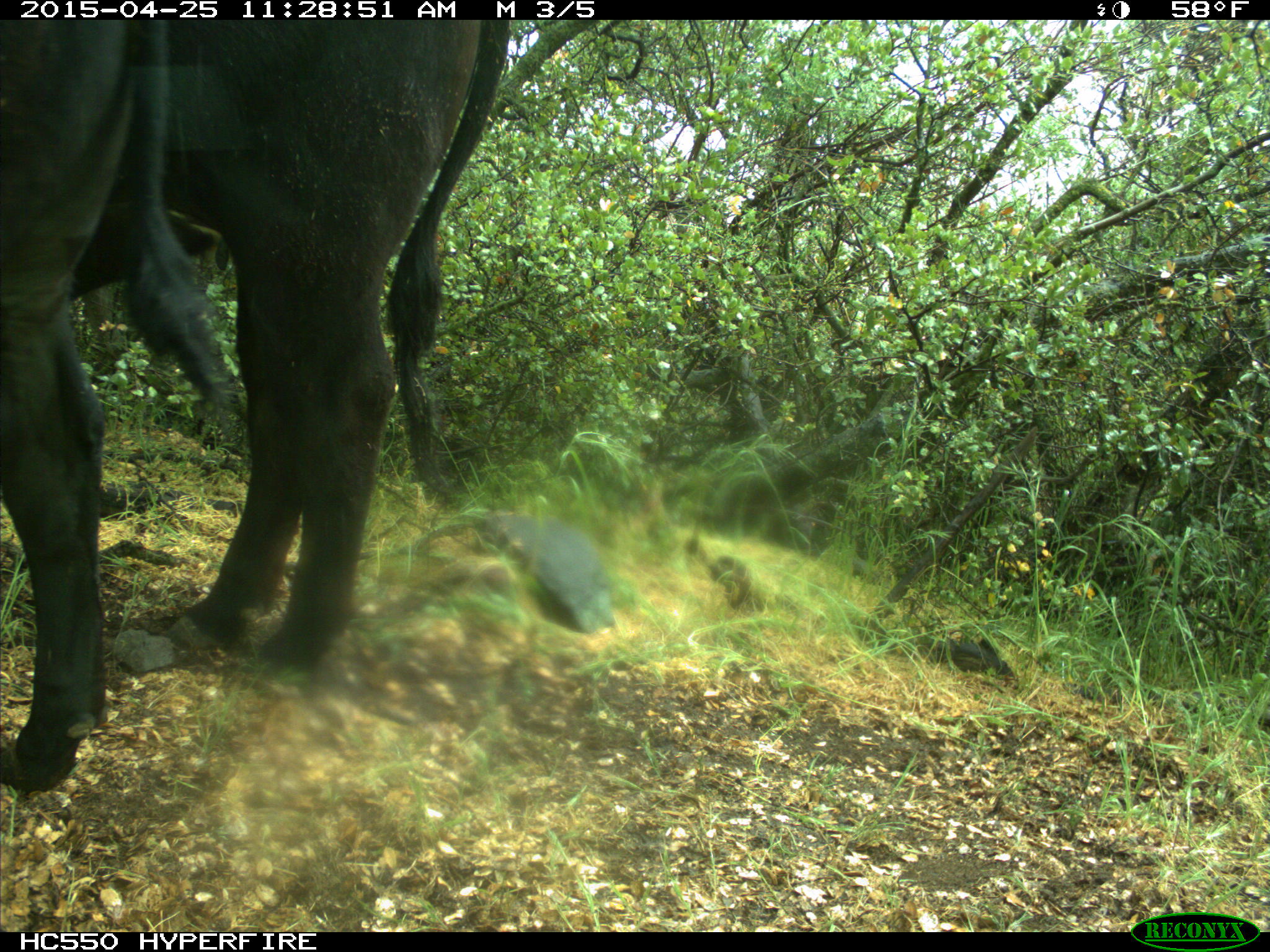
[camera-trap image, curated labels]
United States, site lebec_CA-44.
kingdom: Animalia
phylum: Chordata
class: Mammalia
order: Artiodactyla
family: Suidae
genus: Sus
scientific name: Sus scrofa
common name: wild boar